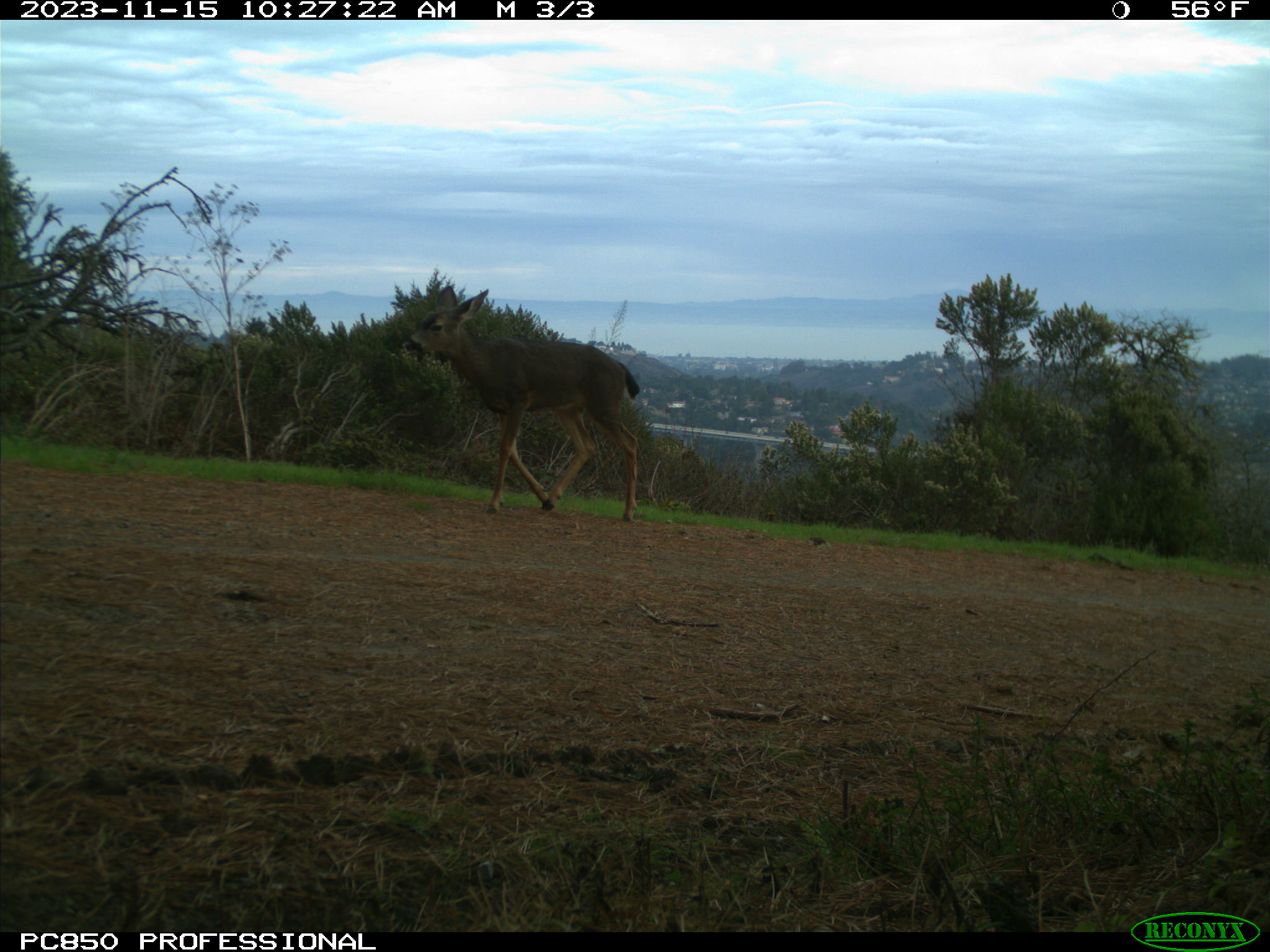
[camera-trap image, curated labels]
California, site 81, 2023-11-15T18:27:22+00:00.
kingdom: Animalia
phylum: Chordata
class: Mammalia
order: Artiodactyla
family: Cervidae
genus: Odocoileus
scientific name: Odocoileus hemionus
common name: mule deer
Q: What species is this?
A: Mule deer (Odocoileus hemionus).